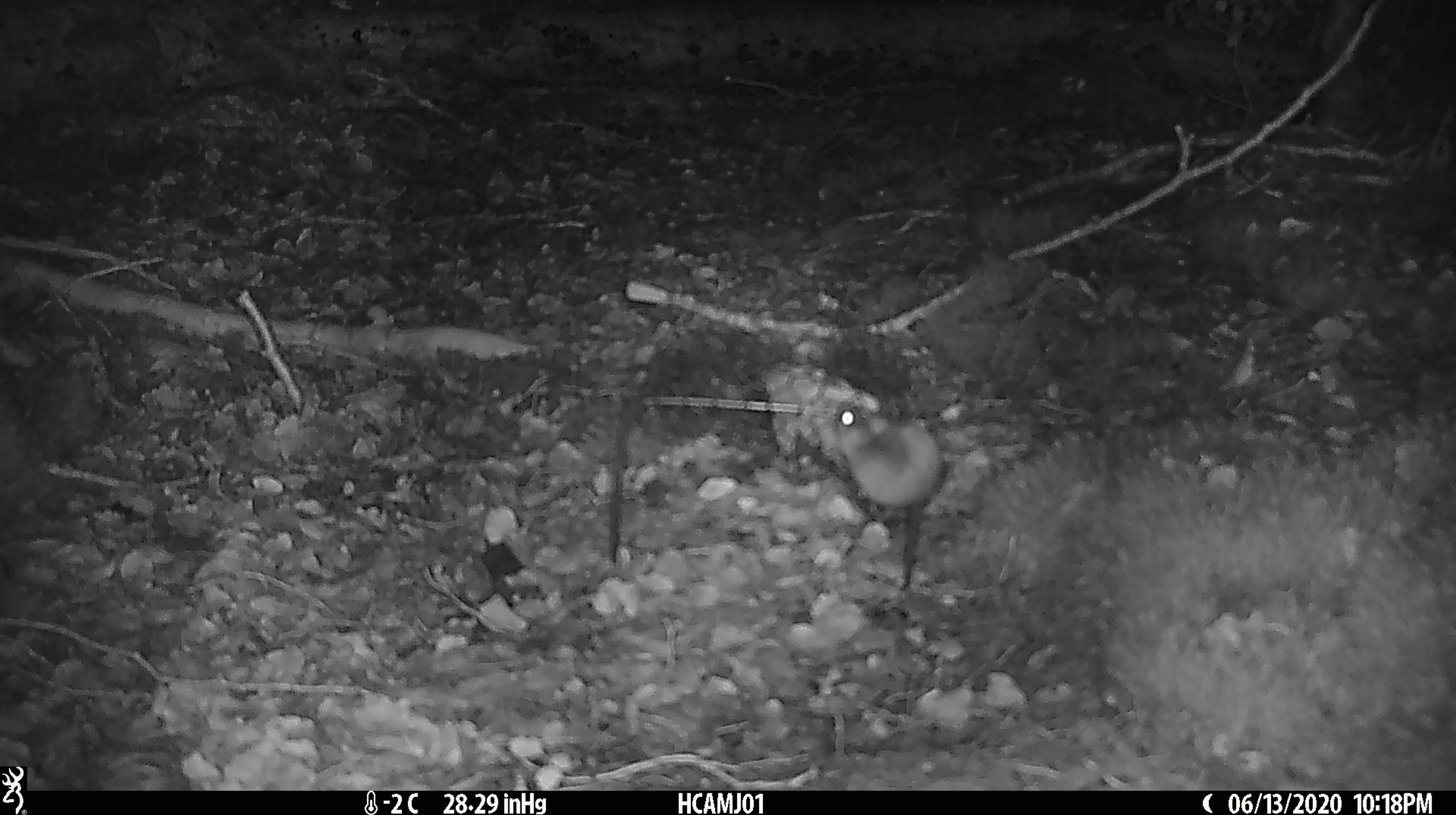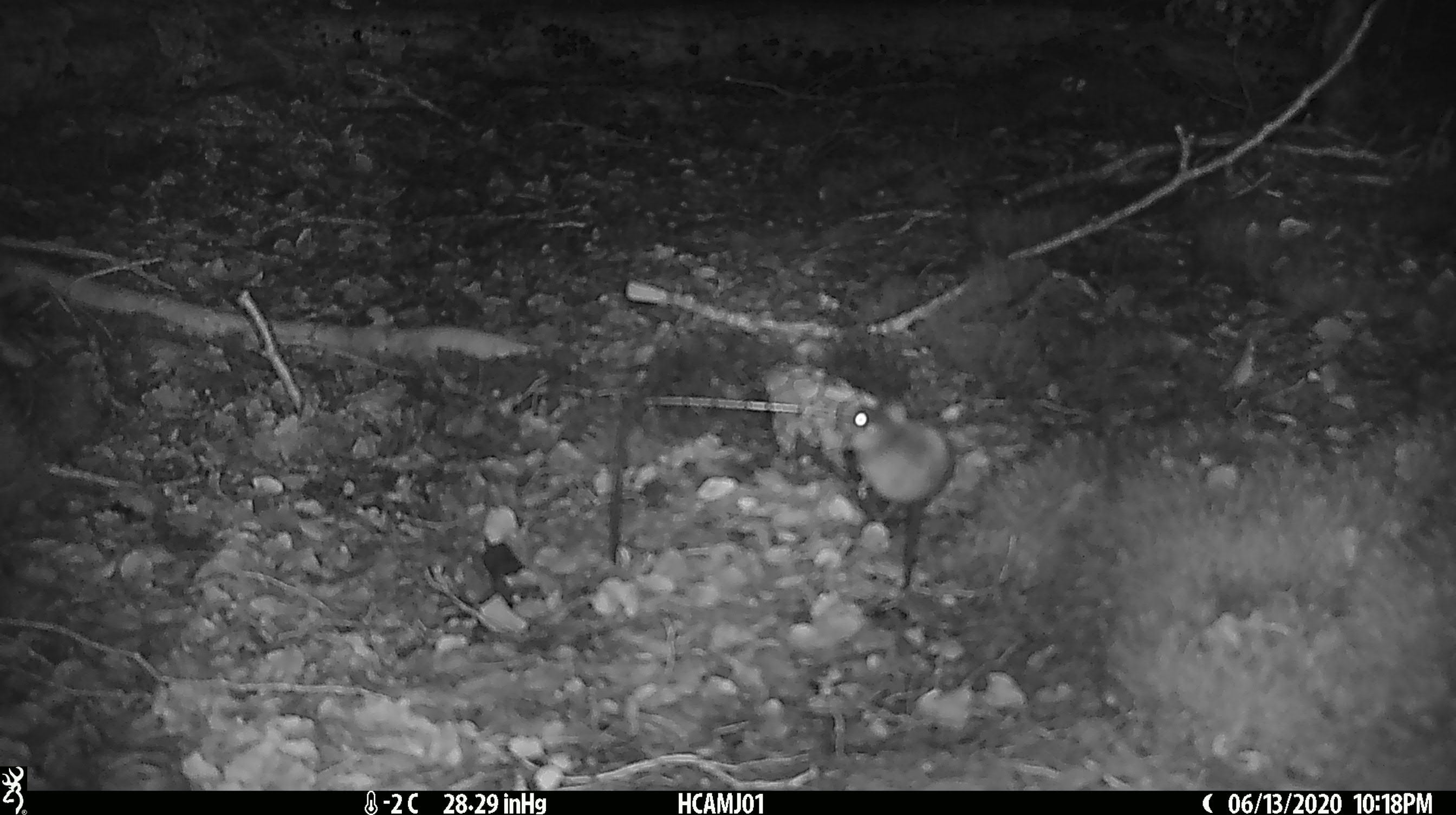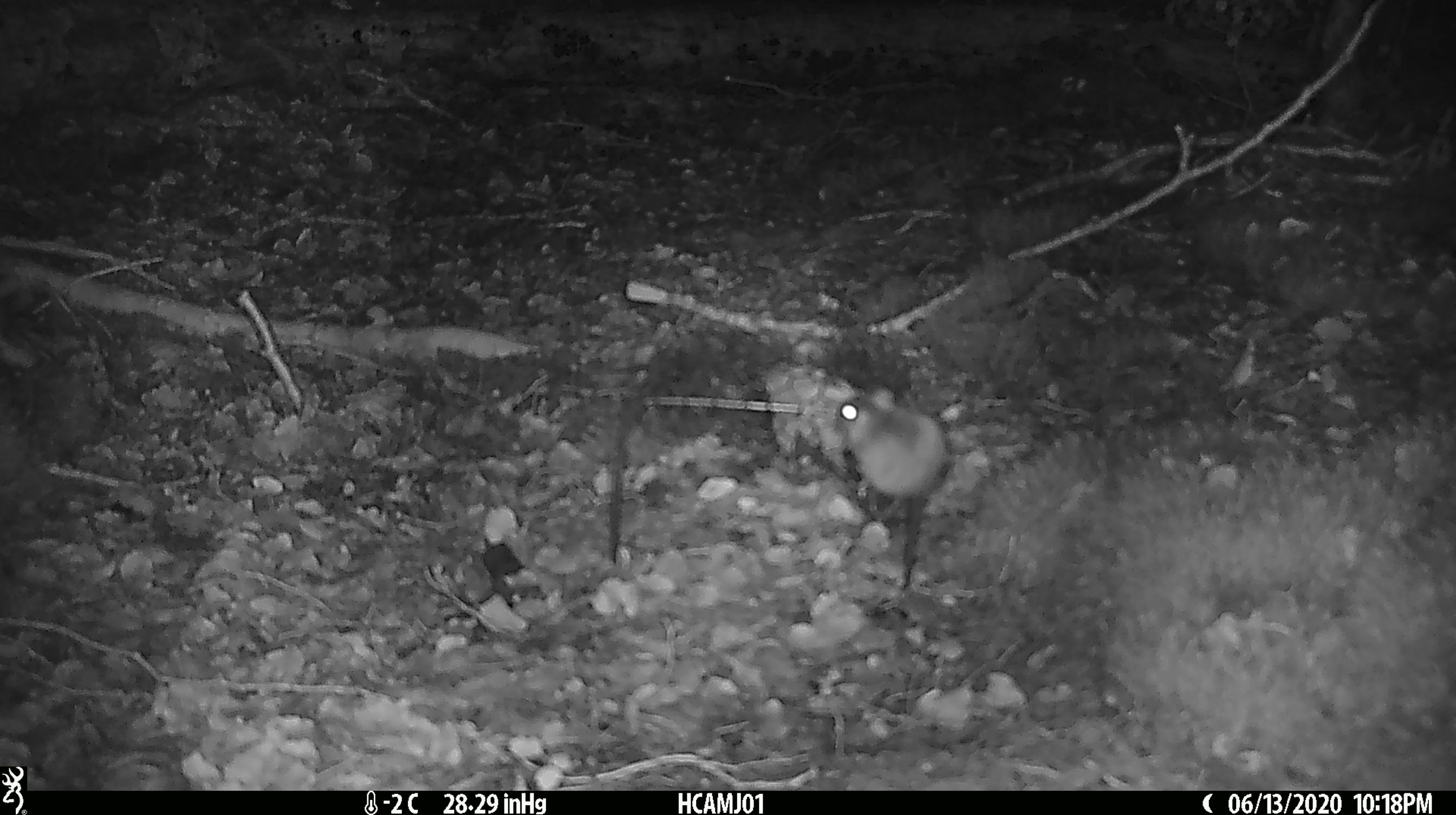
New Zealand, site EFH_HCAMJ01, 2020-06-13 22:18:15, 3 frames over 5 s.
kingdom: Animalia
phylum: Chordata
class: Mammalia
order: Rodentia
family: Muridae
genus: Mus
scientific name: Mus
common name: mouse